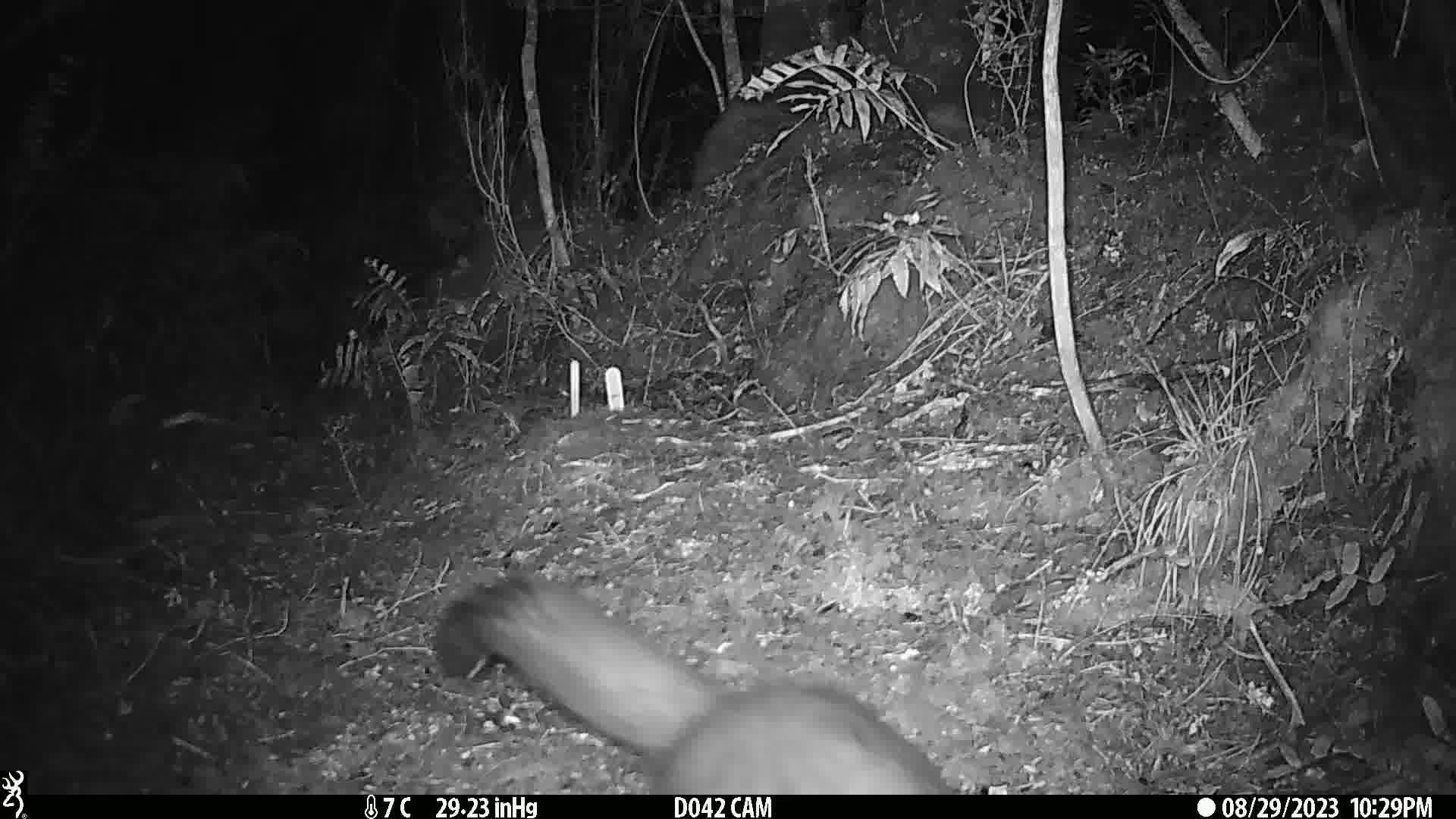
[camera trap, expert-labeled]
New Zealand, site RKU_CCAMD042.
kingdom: Animalia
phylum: Chordata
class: Mammalia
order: Diprotodontia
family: Phalangeridae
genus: Trichosurus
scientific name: Trichosurus vulpecula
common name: common brushtail possum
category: possum